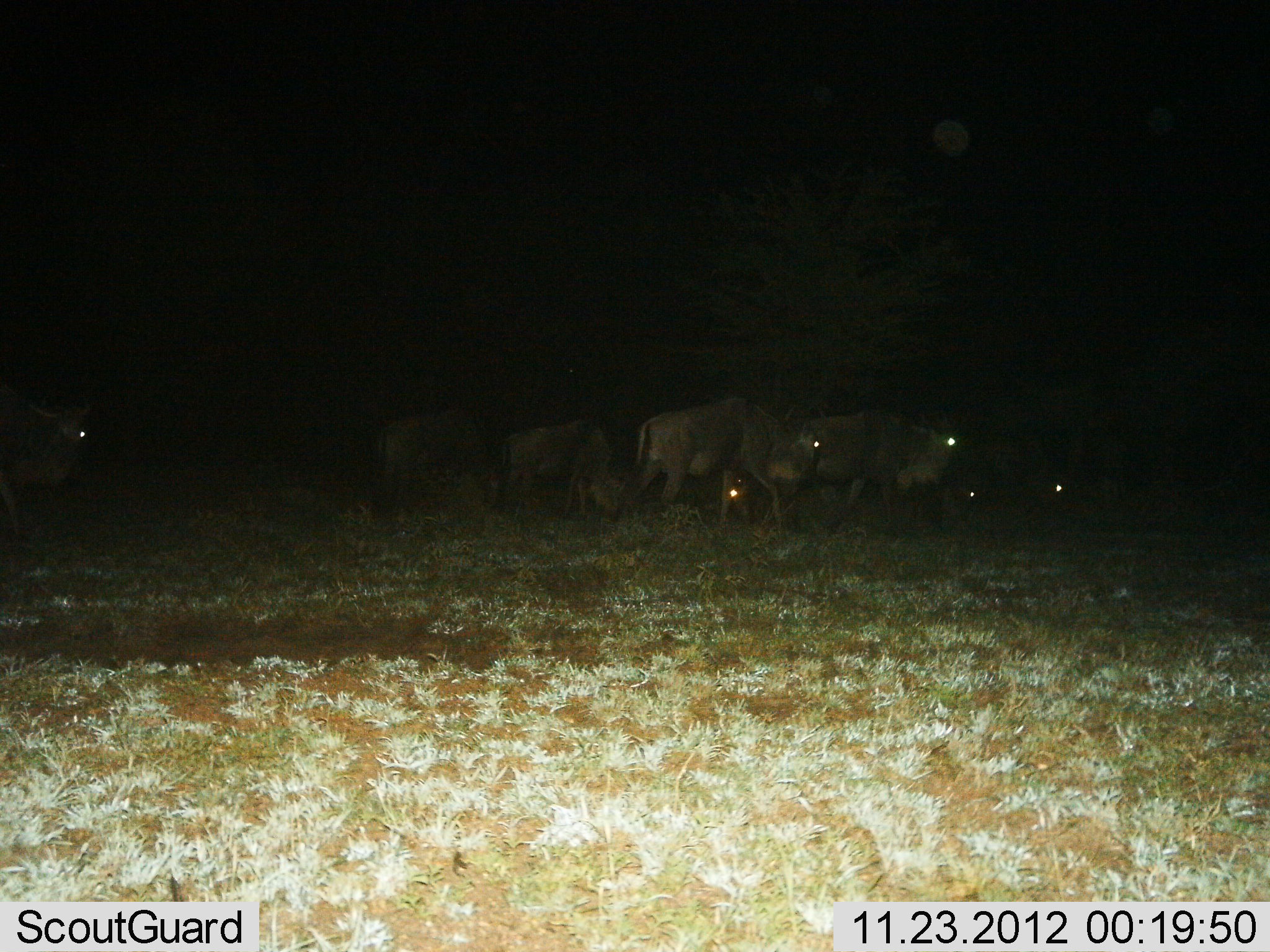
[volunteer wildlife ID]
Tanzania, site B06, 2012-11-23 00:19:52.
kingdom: Animalia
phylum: Chordata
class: Mammalia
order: Artiodactyla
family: Bovidae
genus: Connochaetes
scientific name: Connochaetes taurinus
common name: blue wildebeest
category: wildebeest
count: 8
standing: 50%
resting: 30%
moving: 60%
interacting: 0%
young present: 0%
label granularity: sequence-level